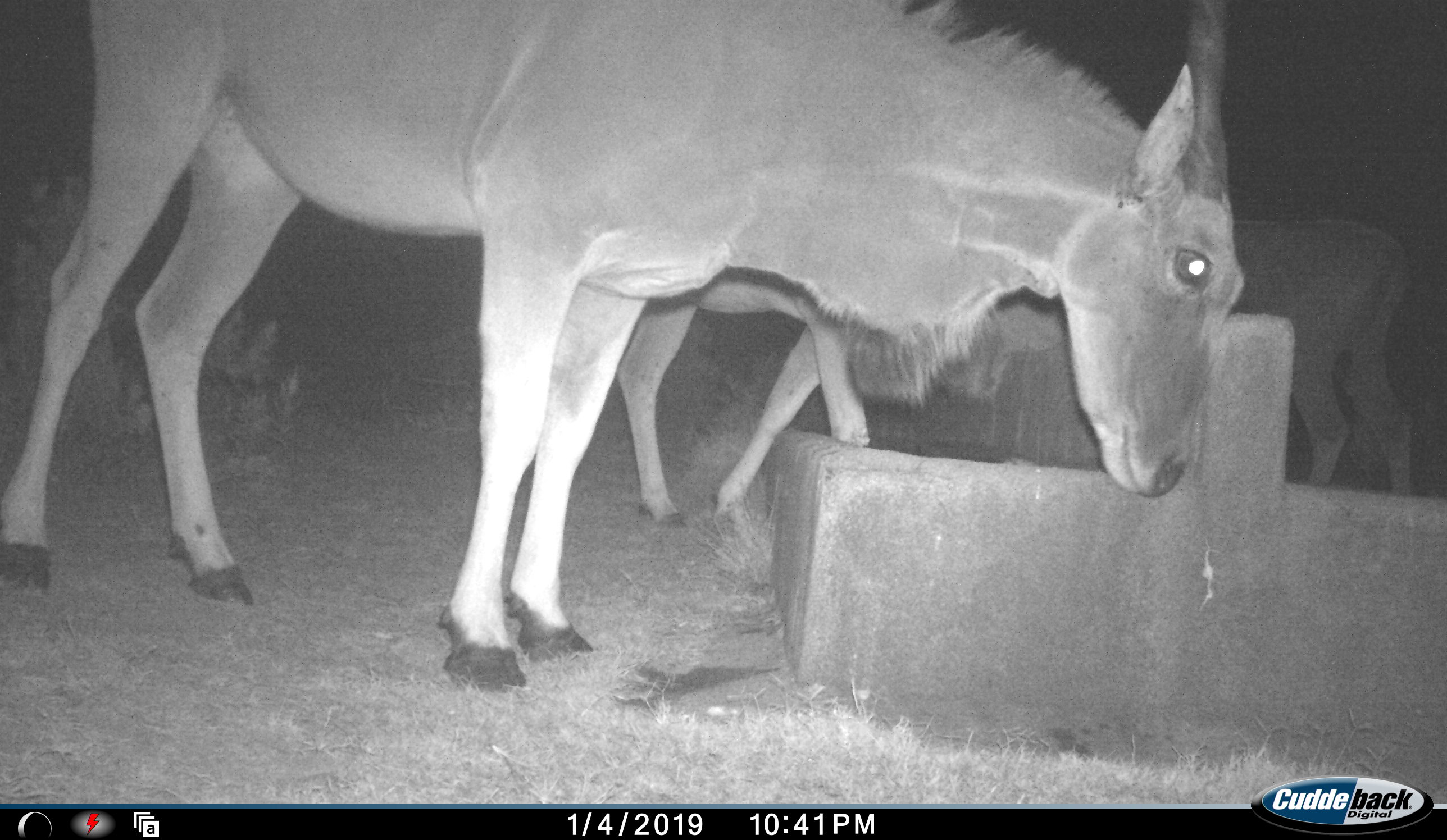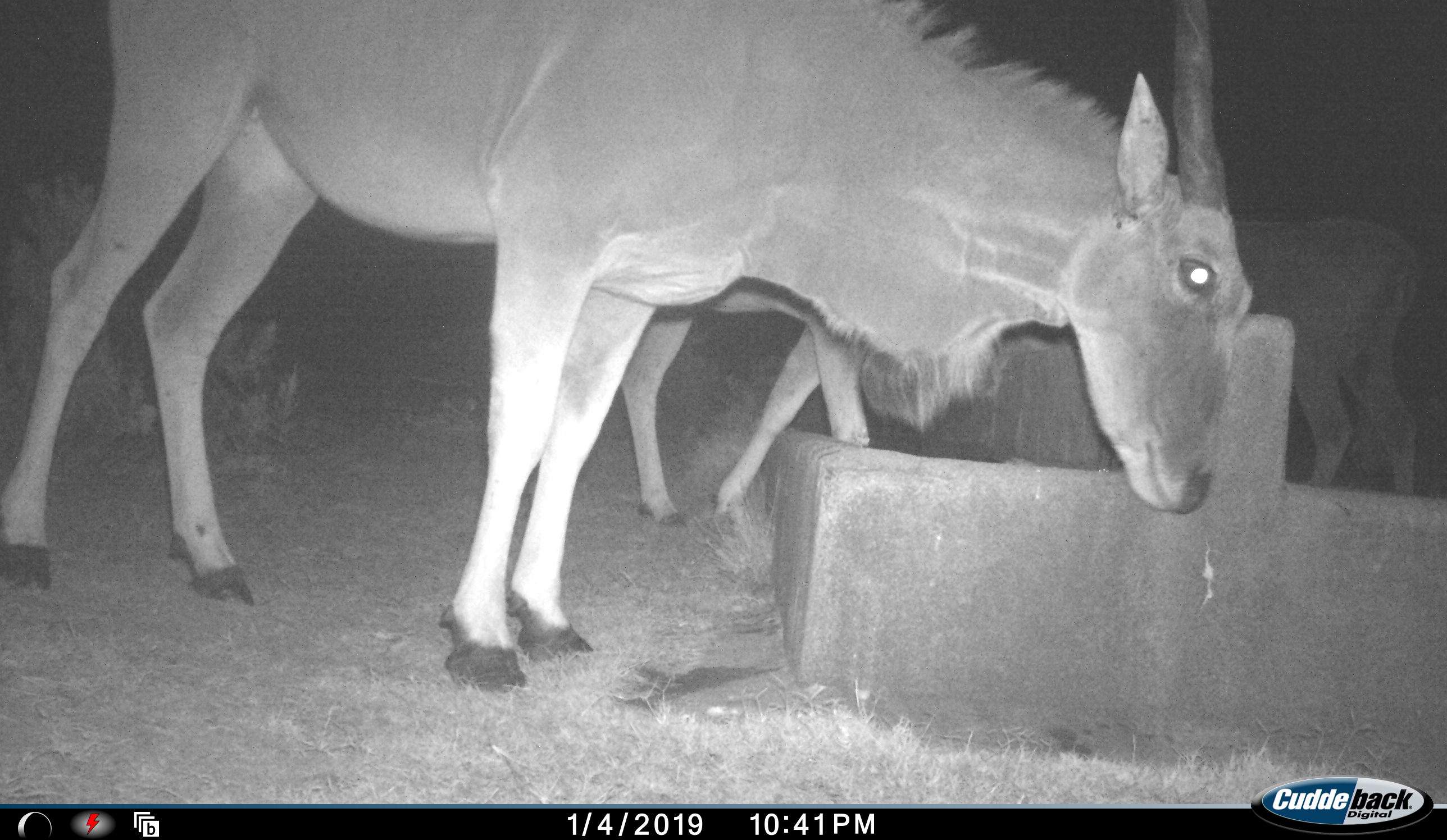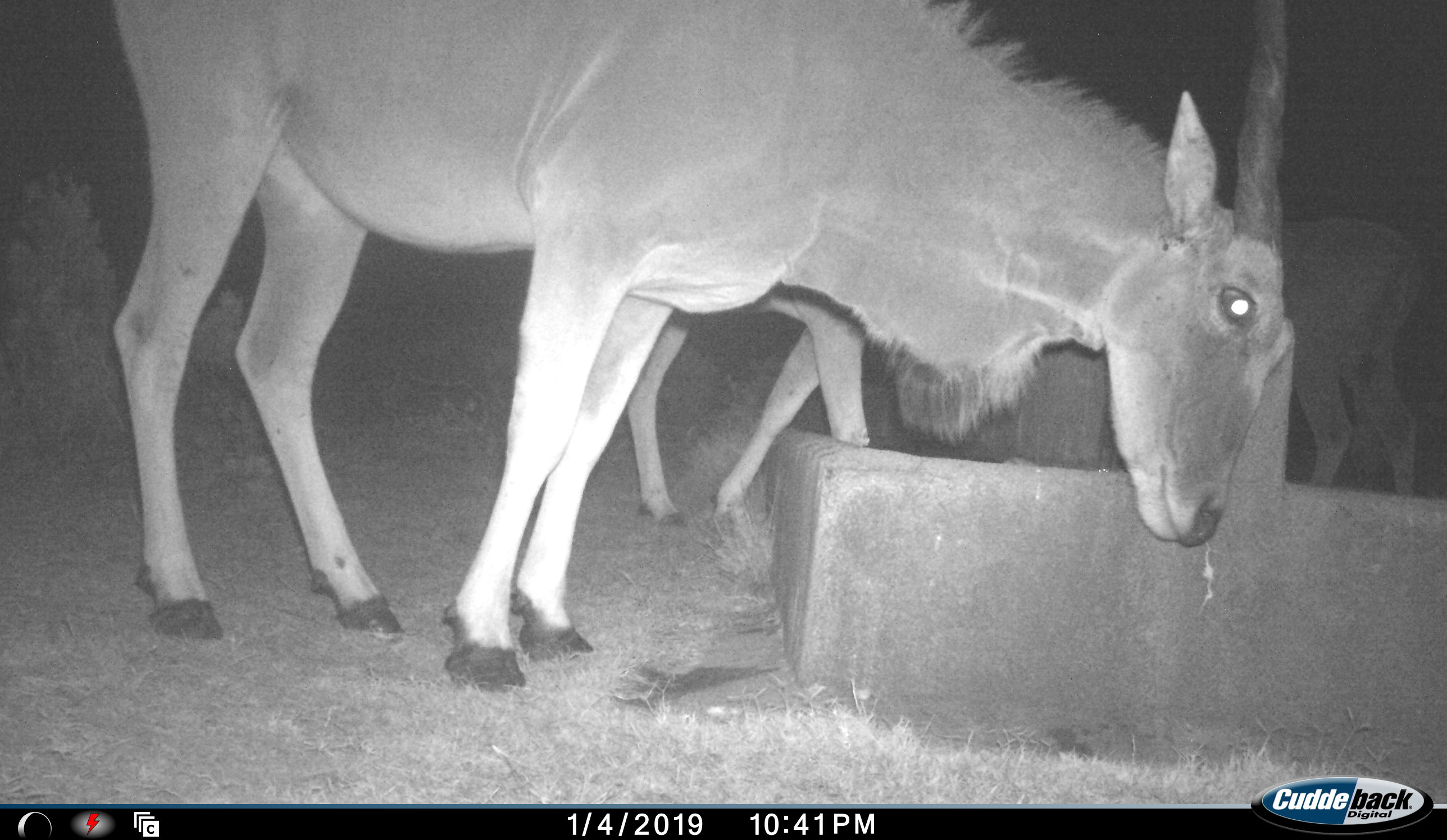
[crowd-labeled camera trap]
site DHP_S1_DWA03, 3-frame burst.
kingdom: Animalia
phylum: Chordata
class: Mammalia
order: Artiodactyla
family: Bovidae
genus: Tragelaphus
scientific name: Tragelaphus oryx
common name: eland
Eland (Tragelaphus oryx), count 3. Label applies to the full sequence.